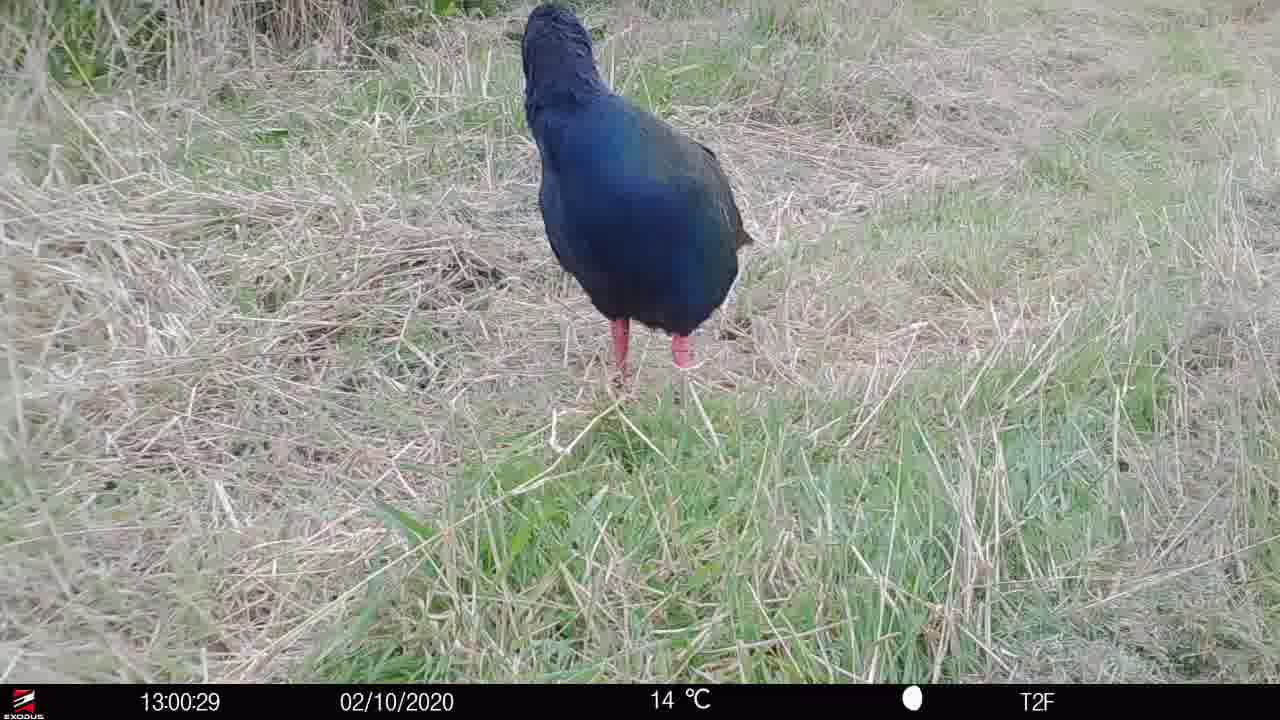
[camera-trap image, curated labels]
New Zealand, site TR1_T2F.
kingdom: Animalia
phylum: Chordata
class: Aves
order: Gruiformes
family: Rallidae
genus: Porphyrio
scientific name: Porphyrio mantelli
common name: takahe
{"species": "takahe (Porphyrio mantelli)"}